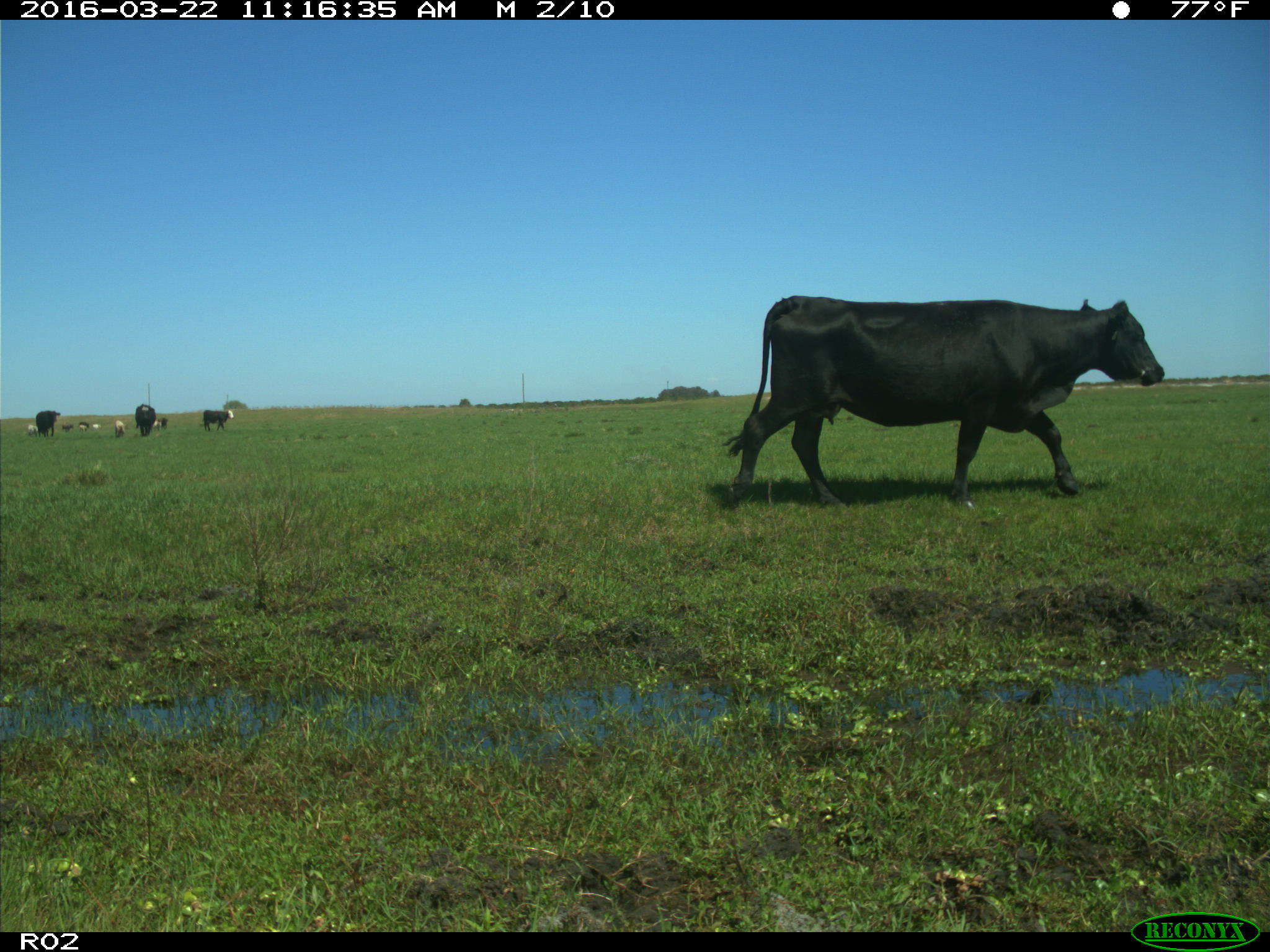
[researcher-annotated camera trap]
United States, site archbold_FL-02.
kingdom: Animalia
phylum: Chordata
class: Mammalia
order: Artiodactyla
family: Bovidae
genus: Bos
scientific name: Bos taurus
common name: domestic cow